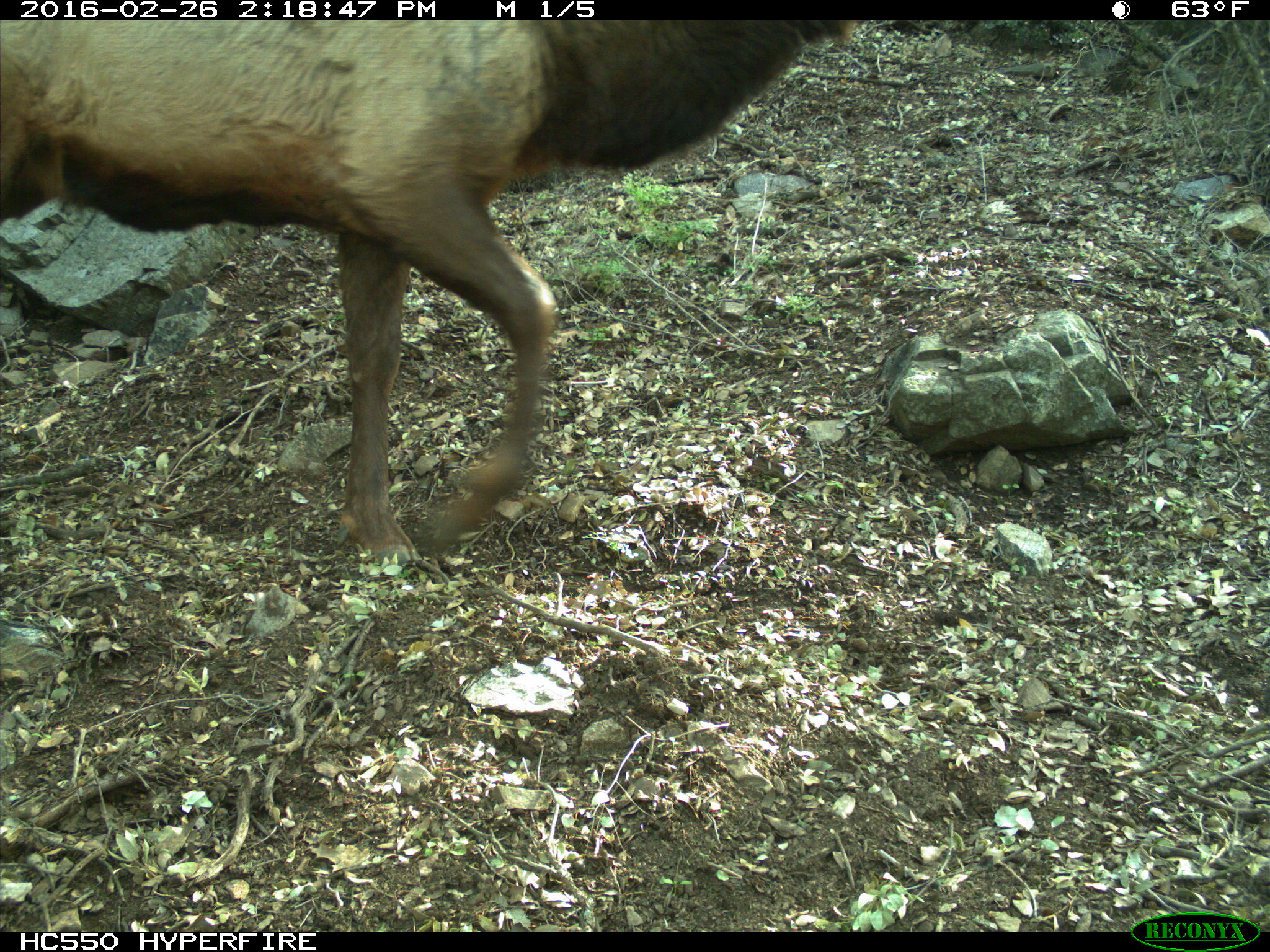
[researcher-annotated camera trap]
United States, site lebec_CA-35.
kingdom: Animalia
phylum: Chordata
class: Mammalia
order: Artiodactyla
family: Cervidae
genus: Cervus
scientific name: Cervus canadensis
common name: elk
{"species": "Cervus canadensis (elk)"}